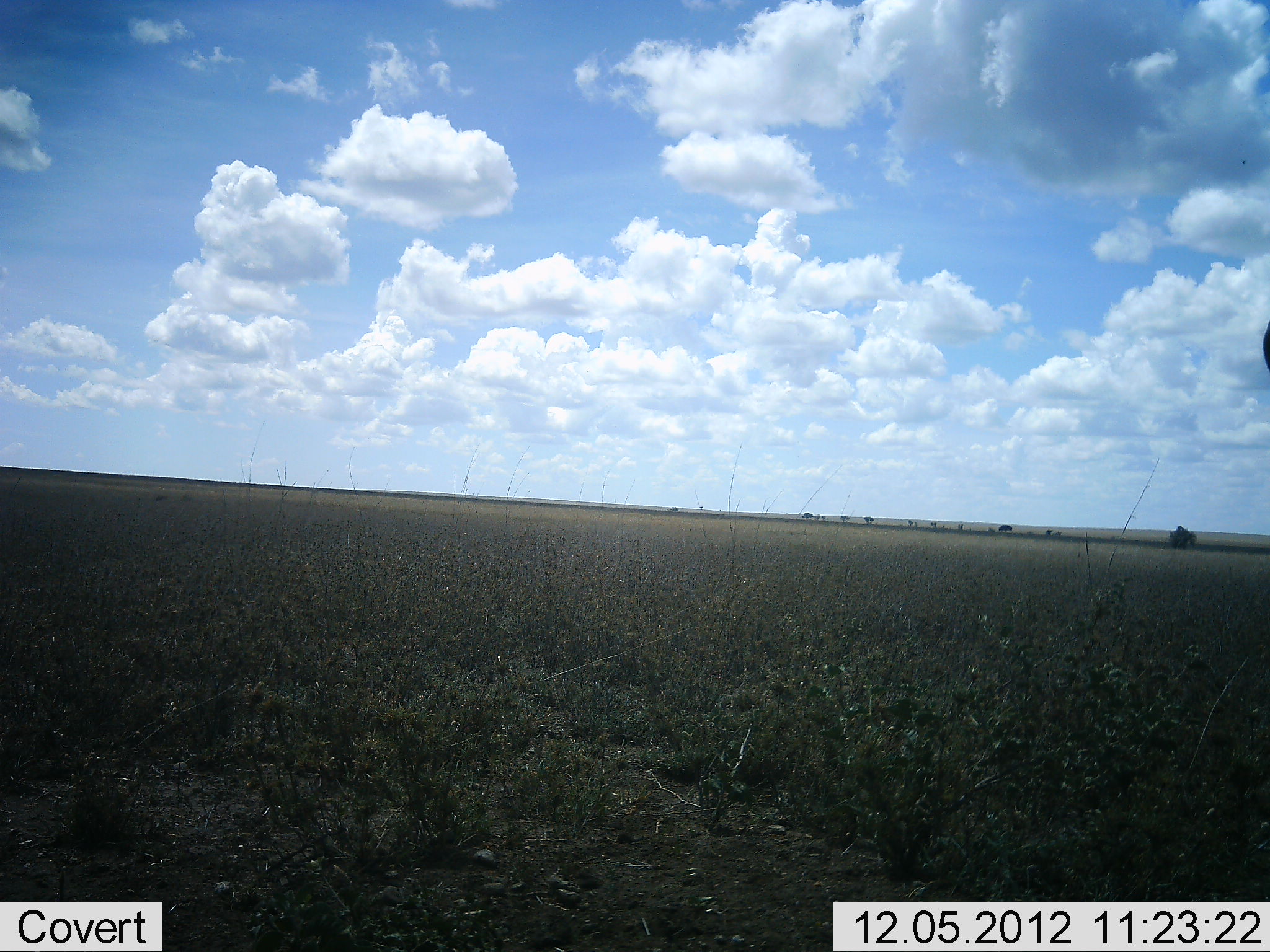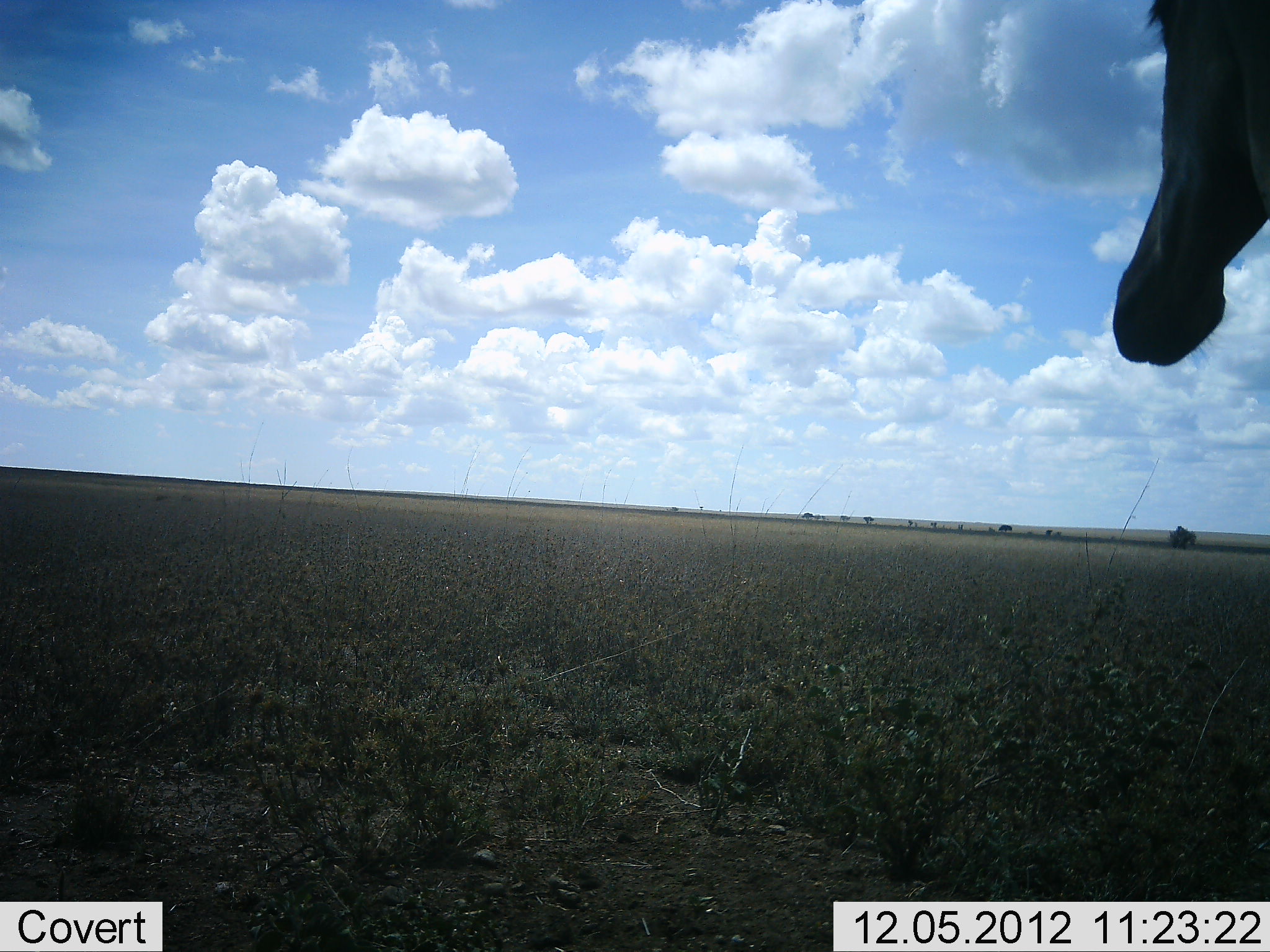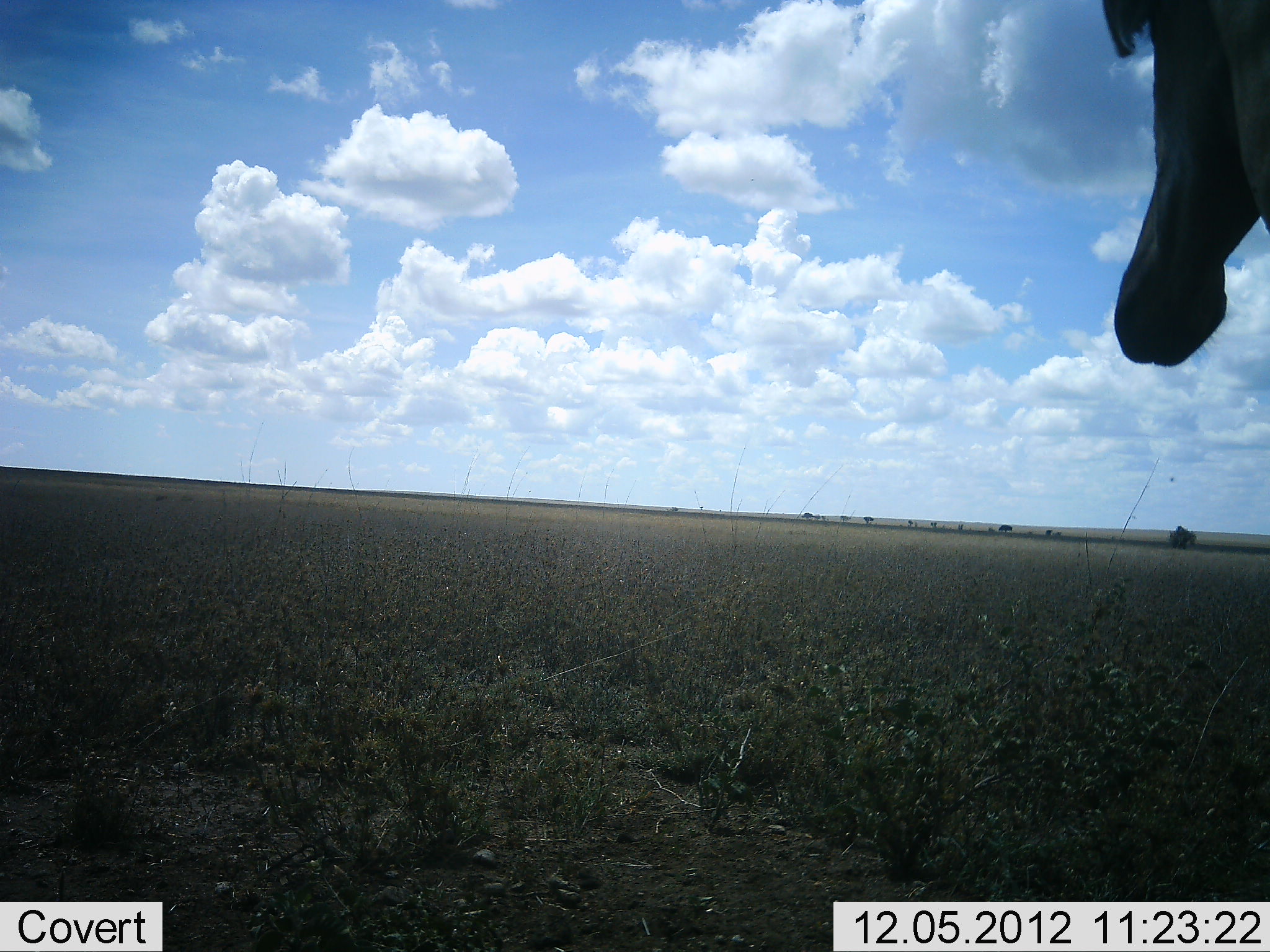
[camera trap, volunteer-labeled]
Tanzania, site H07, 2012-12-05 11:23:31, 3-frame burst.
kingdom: Animalia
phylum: Chordata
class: Mammalia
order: Artiodactyla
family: Bovidae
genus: Alcelaphus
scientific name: Alcelaphus buselaphus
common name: hartebeest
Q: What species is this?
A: Hartebeest (Alcelaphus buselaphus).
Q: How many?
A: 1.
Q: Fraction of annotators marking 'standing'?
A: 90%.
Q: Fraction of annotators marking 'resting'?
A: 0%.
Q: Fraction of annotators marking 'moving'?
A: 10%.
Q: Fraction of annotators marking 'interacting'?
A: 0%.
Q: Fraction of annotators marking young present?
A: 0%.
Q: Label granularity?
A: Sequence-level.